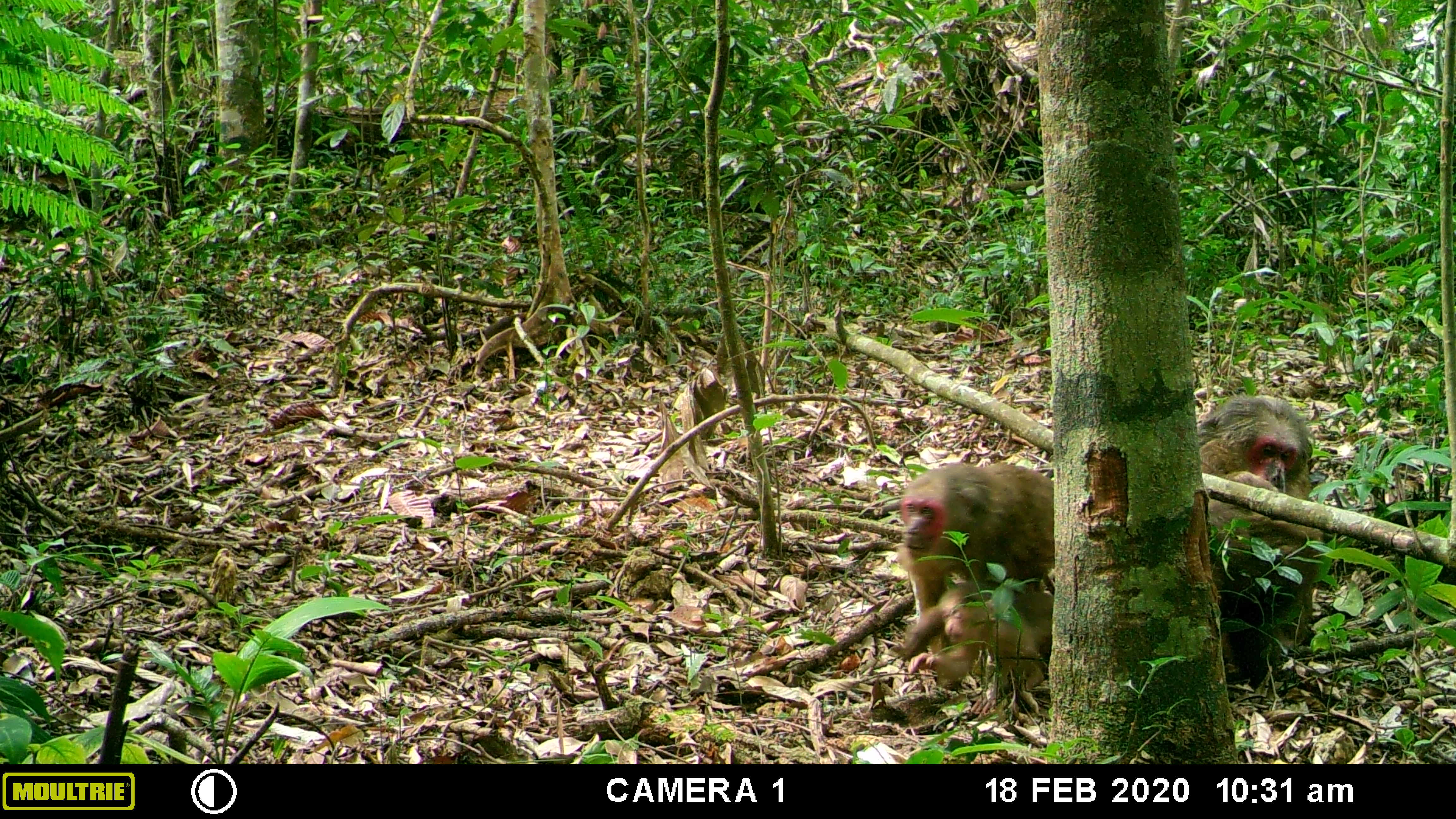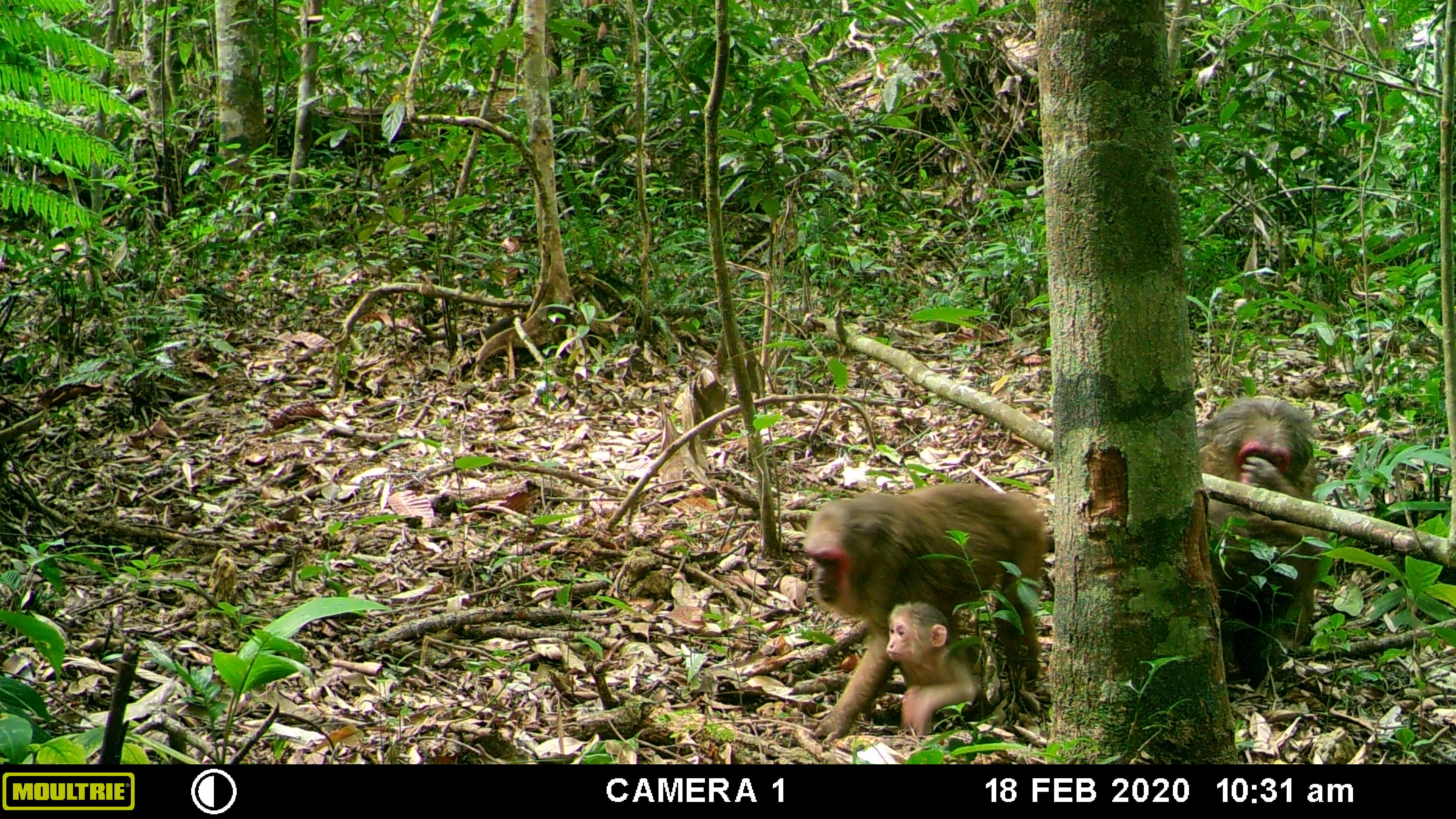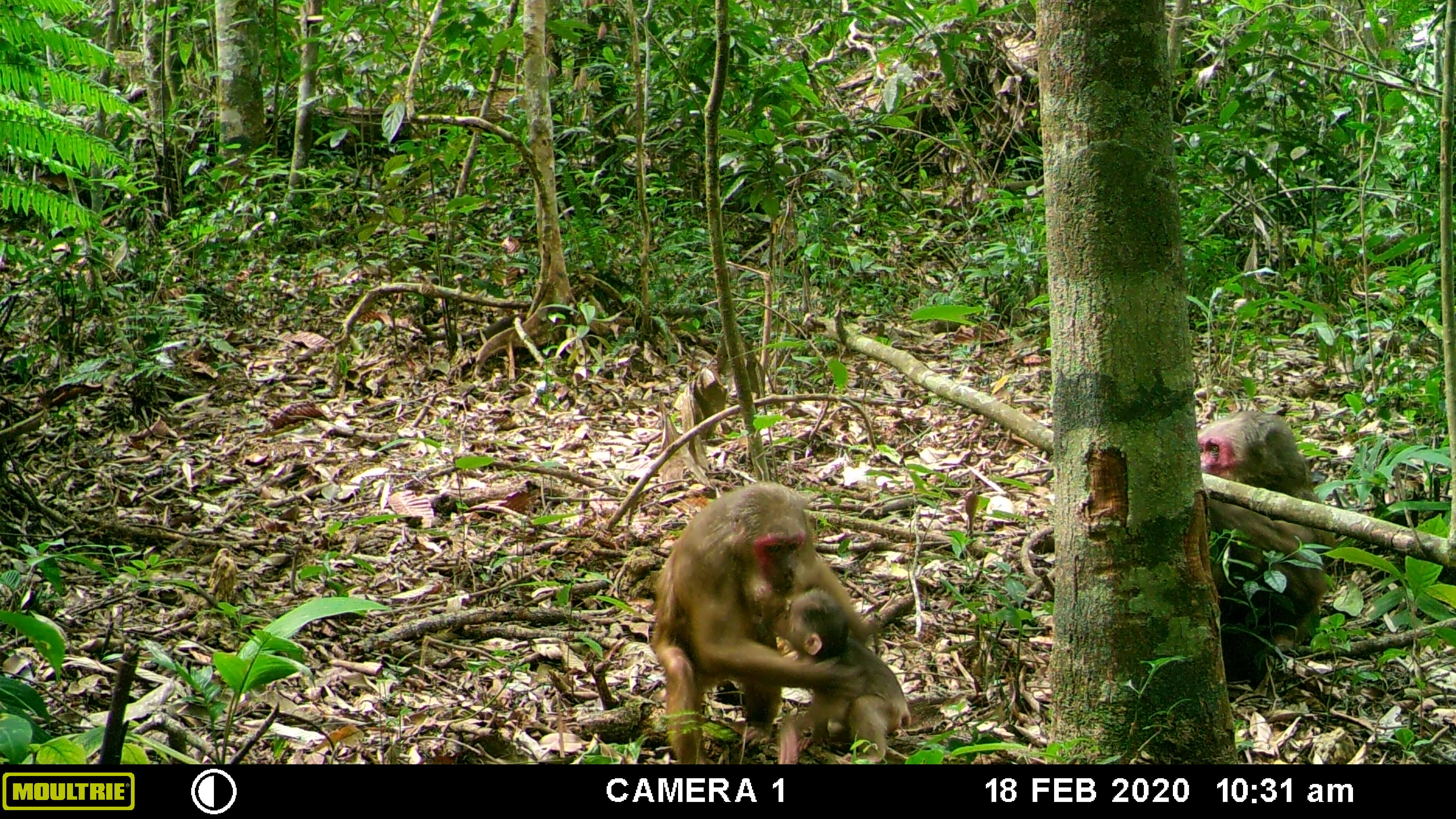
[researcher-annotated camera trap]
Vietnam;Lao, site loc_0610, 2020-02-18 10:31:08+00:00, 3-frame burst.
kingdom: Animalia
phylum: Chordata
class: Mammalia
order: Primates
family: Cercopithecidae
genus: Macaca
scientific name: Macaca arctoides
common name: stump-tailed macaque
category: stump tailed macaque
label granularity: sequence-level